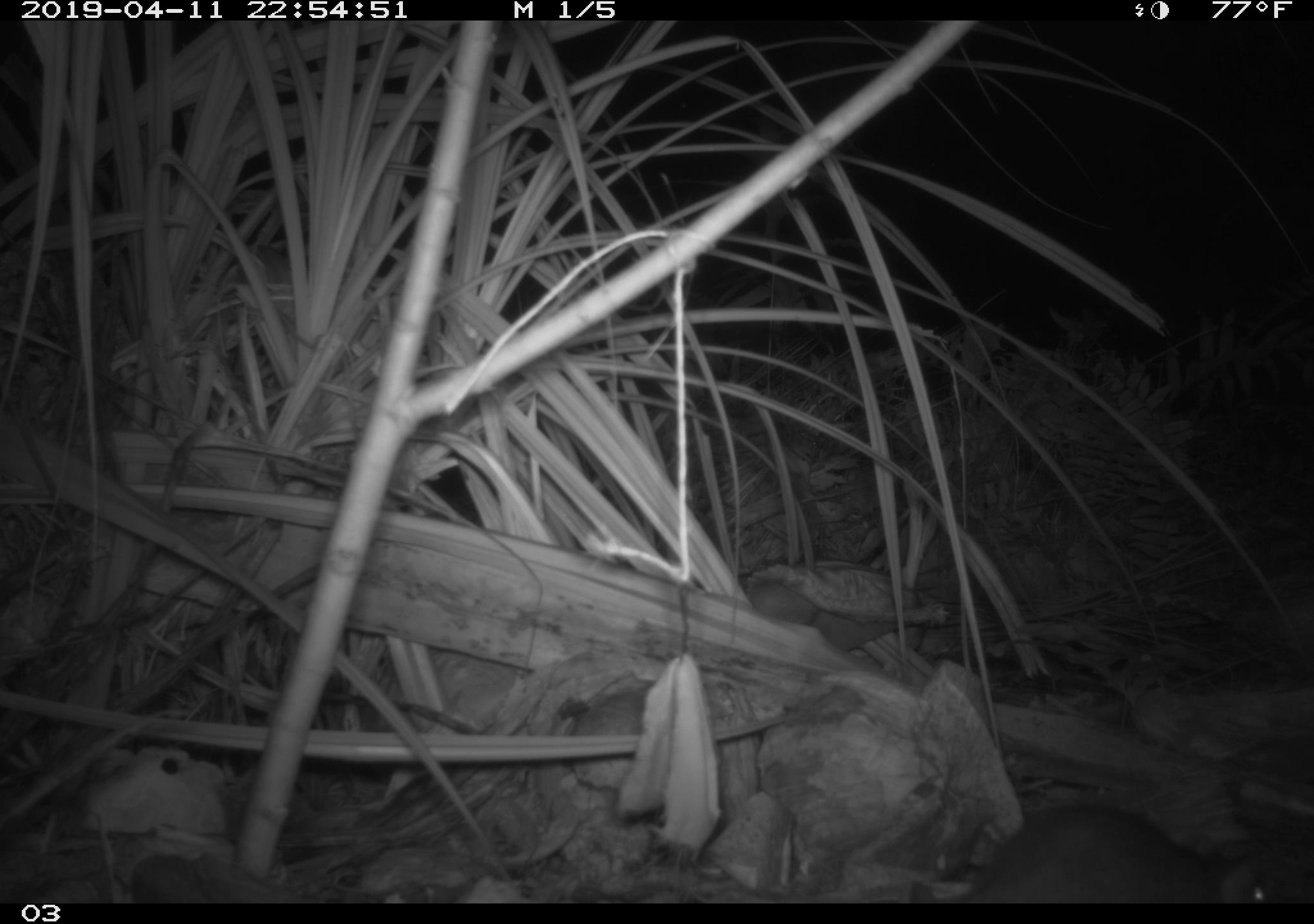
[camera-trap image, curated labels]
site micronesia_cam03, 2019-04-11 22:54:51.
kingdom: Animalia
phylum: Chordata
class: Mammalia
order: Rodentia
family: Muridae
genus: Rattus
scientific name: Rattus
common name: rat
Rat (Rattus).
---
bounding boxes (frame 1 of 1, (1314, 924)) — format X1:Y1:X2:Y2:
rat: 918:798:1314:908